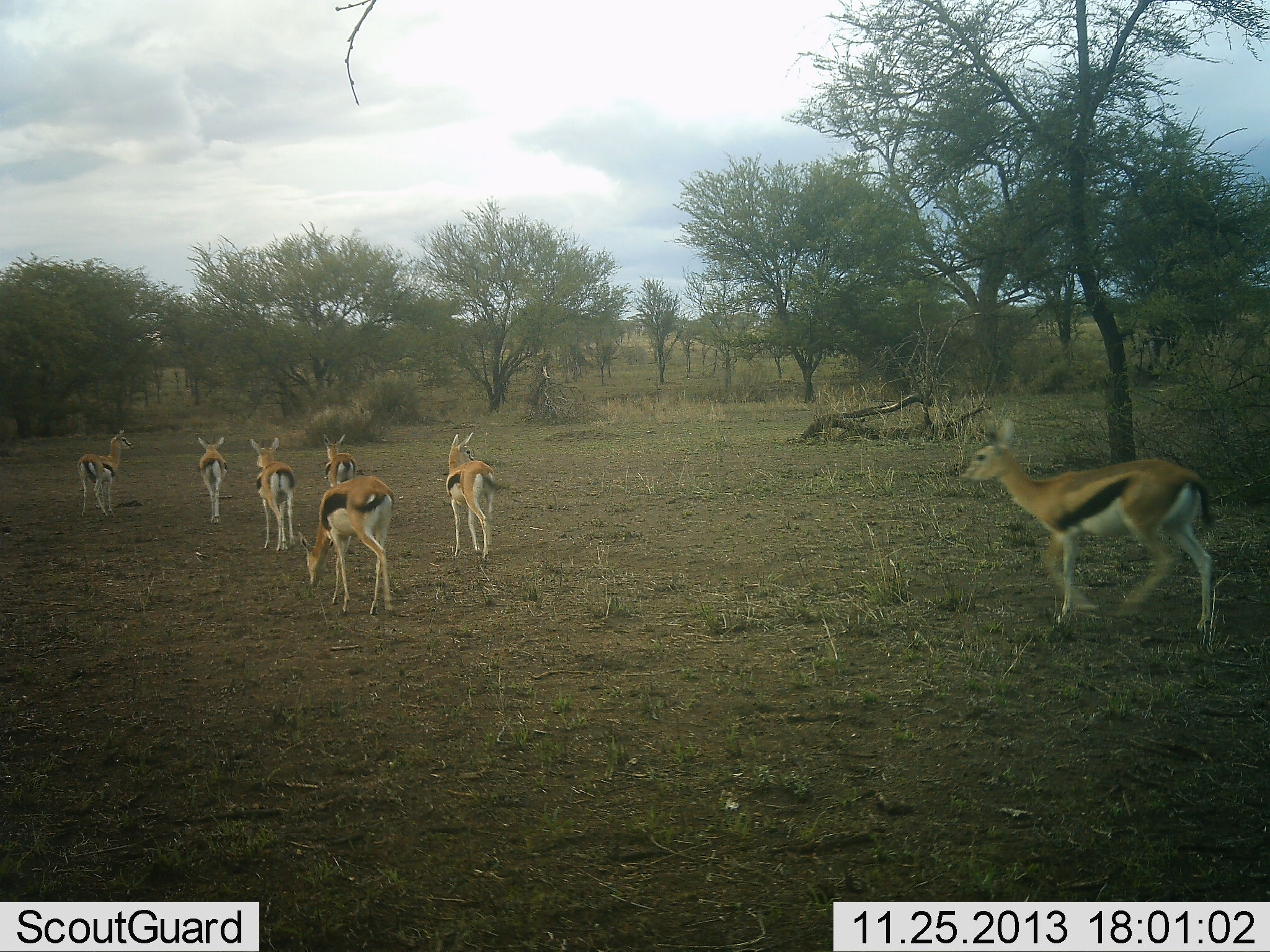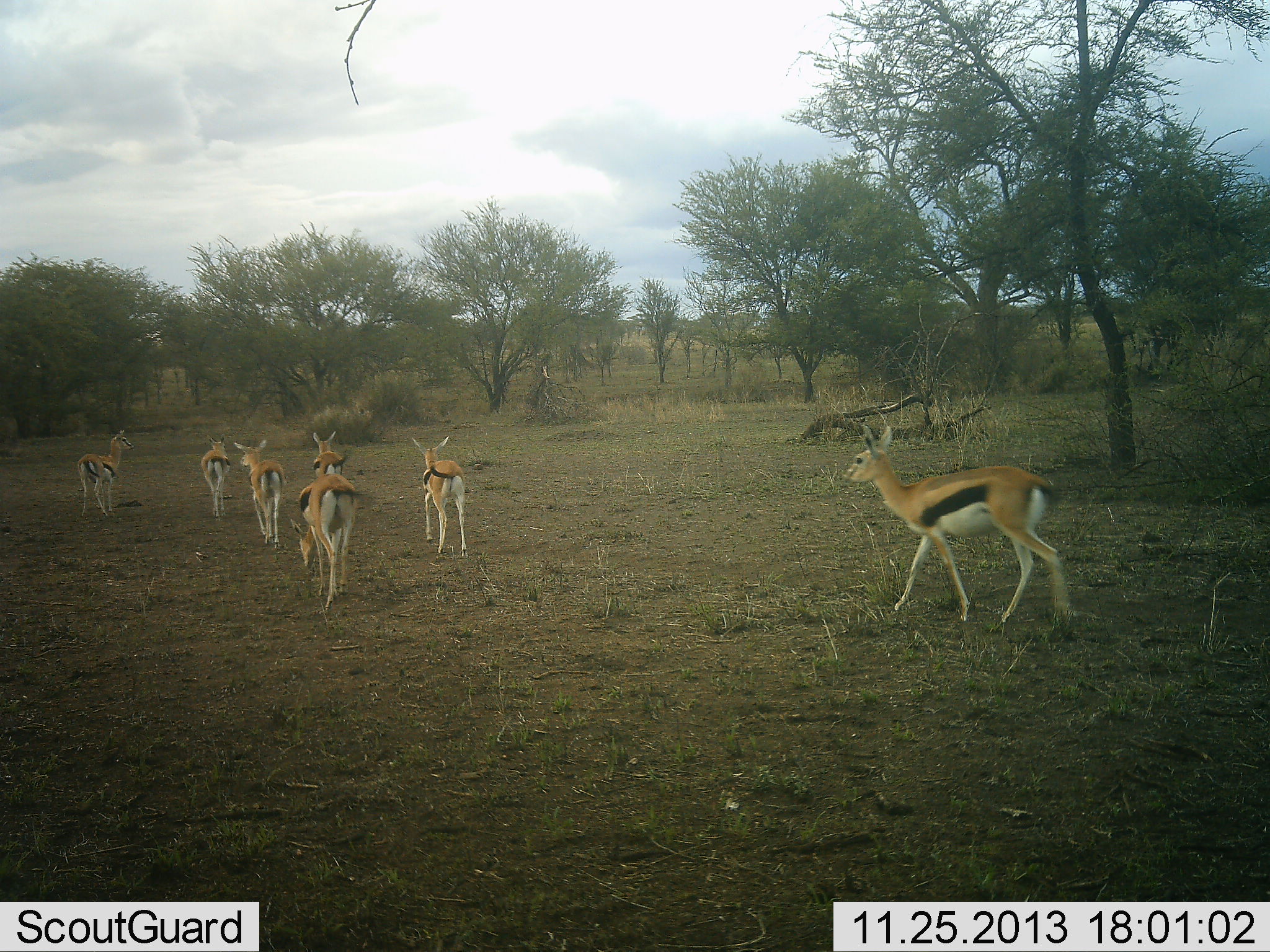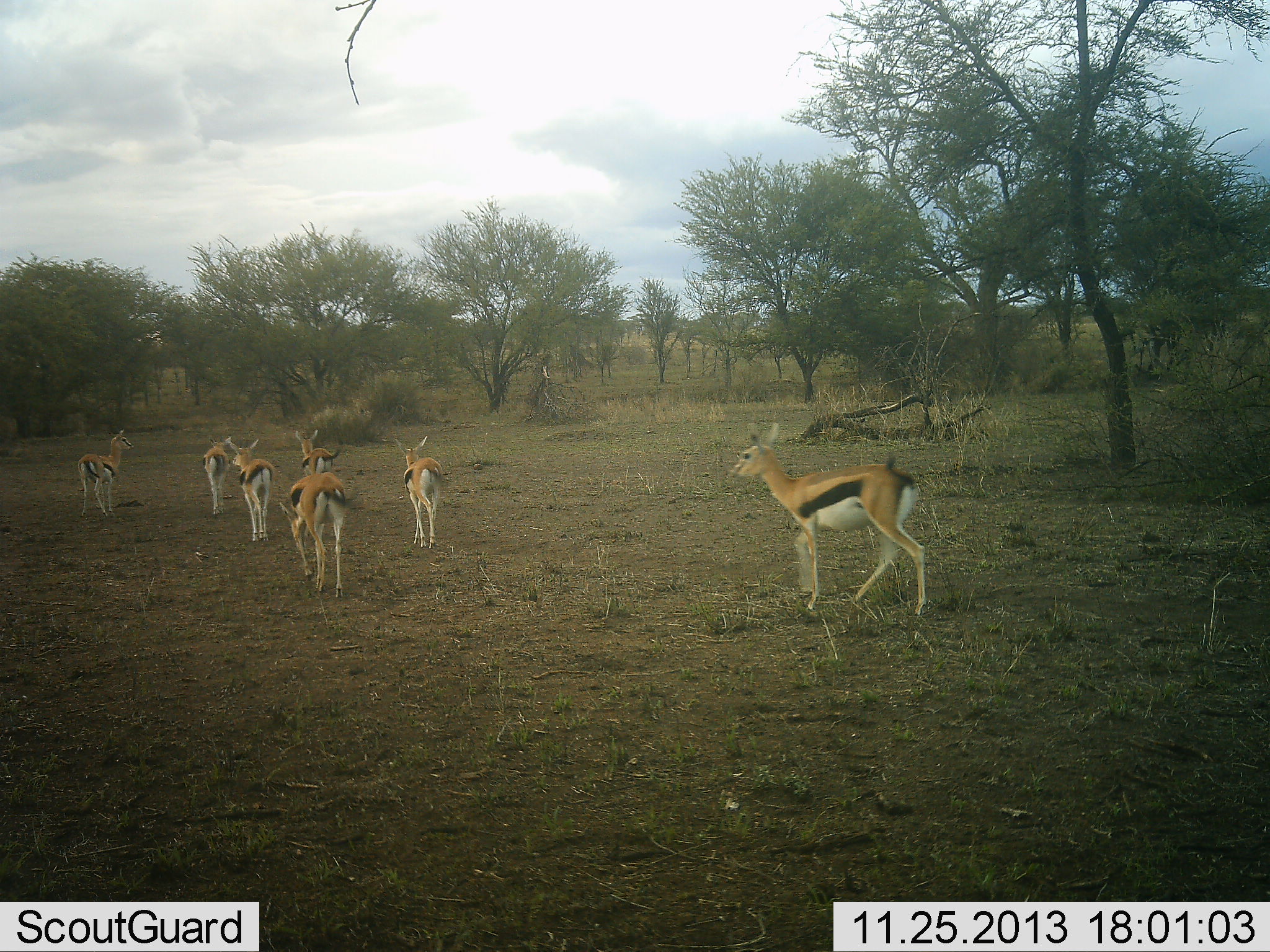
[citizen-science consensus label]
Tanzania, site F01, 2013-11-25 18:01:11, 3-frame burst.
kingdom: Animalia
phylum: Chordata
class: Mammalia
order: Artiodactyla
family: Bovidae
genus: Eudorcas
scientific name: Eudorcas thomsonii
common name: thomson's gazelle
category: gazellethomsons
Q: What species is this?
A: Gazellethomsons (thomson's gazelle) (Eudorcas thomsonii).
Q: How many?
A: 7.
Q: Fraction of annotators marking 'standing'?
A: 30%.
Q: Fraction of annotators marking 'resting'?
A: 0%.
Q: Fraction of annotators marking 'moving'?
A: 100%.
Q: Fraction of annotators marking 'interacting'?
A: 0%.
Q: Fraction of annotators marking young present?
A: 0%.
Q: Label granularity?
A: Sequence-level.